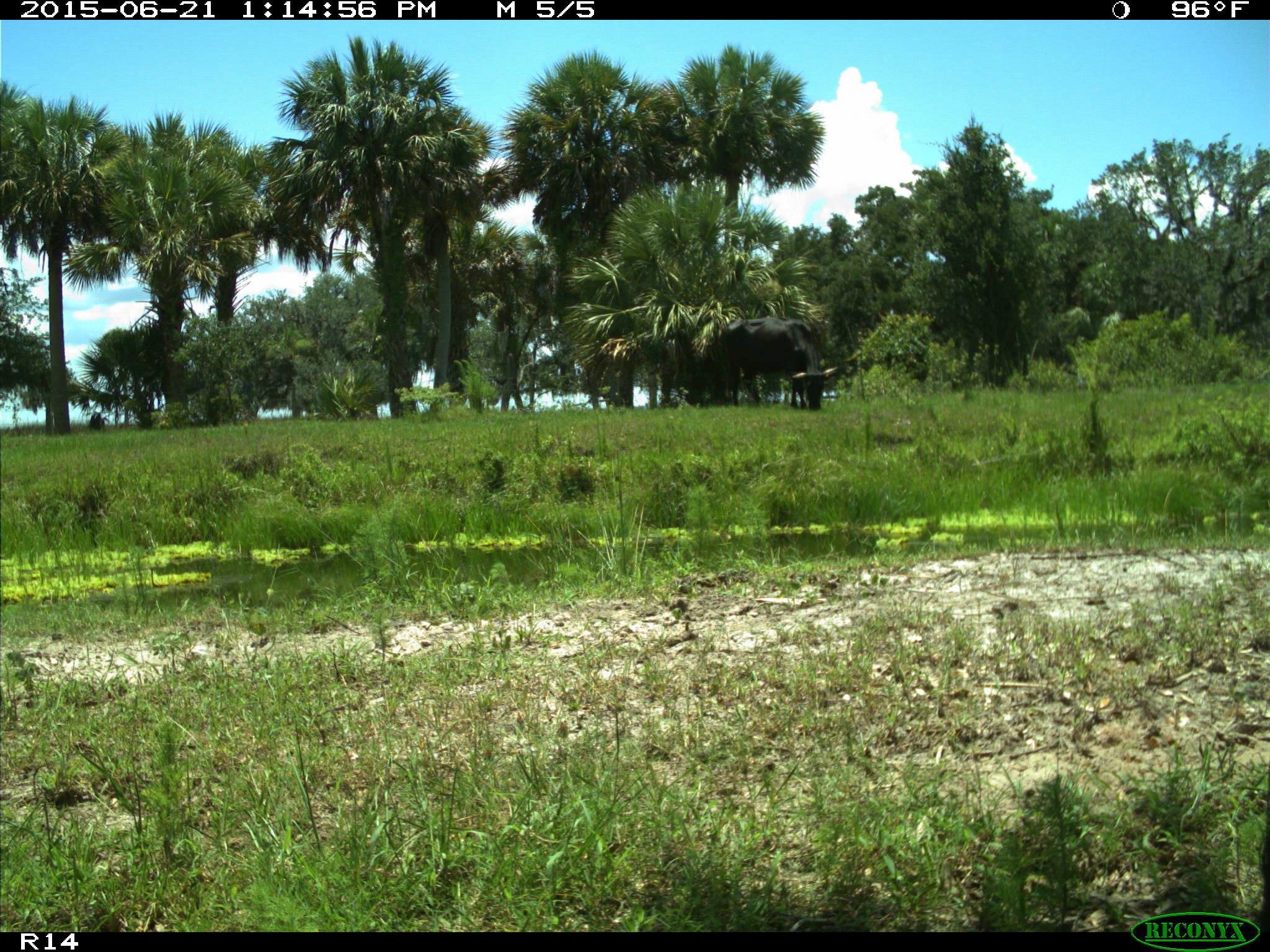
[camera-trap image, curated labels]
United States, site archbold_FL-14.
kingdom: Animalia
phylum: Chordata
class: Mammalia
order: Artiodactyla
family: Bovidae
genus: Bos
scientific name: Bos taurus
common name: domestic cow